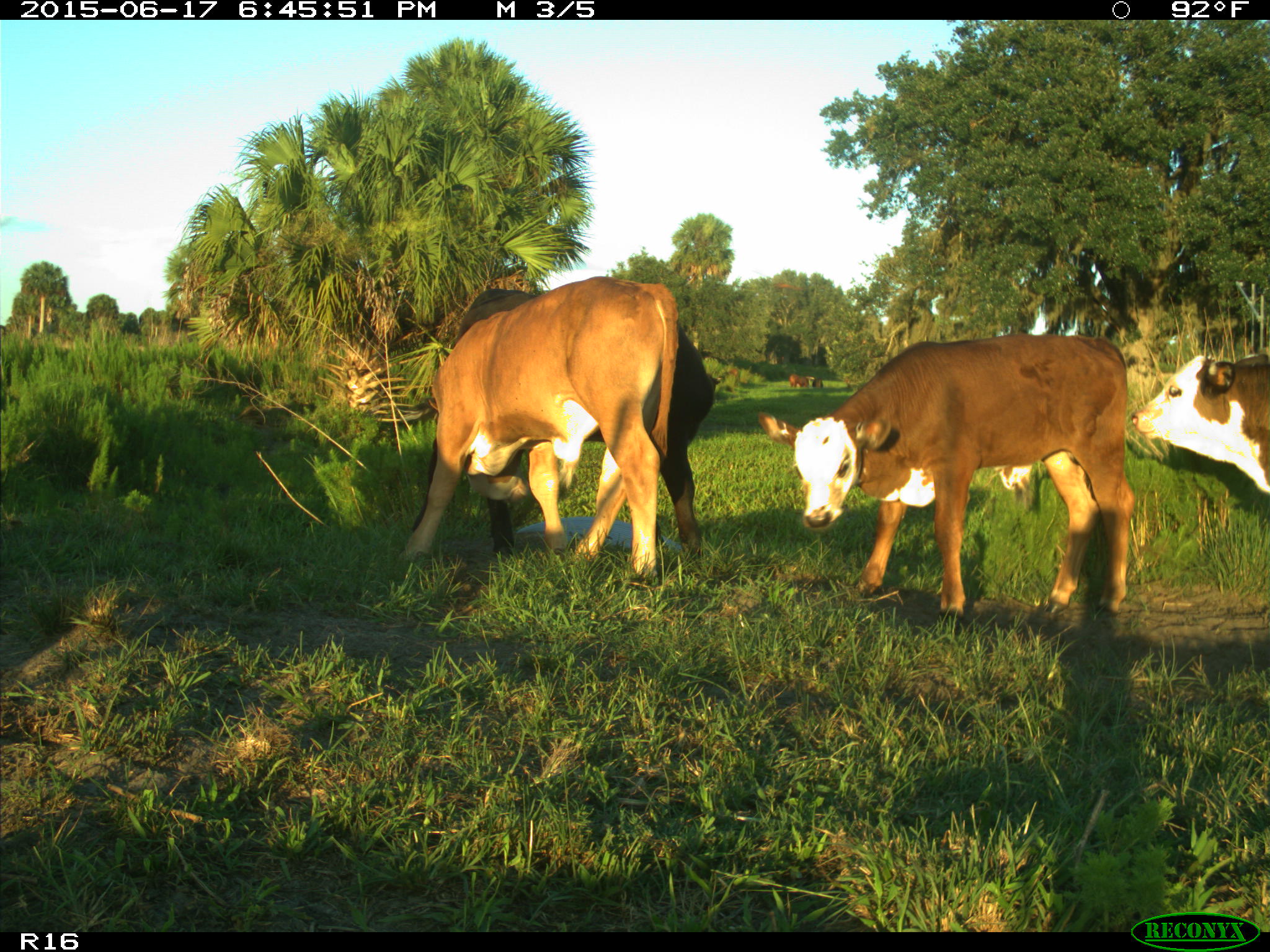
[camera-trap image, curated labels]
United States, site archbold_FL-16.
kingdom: Animalia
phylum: Chordata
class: Mammalia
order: Artiodactyla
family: Bovidae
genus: Bos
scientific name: Bos taurus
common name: domestic cow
Bos taurus (domestic cow).